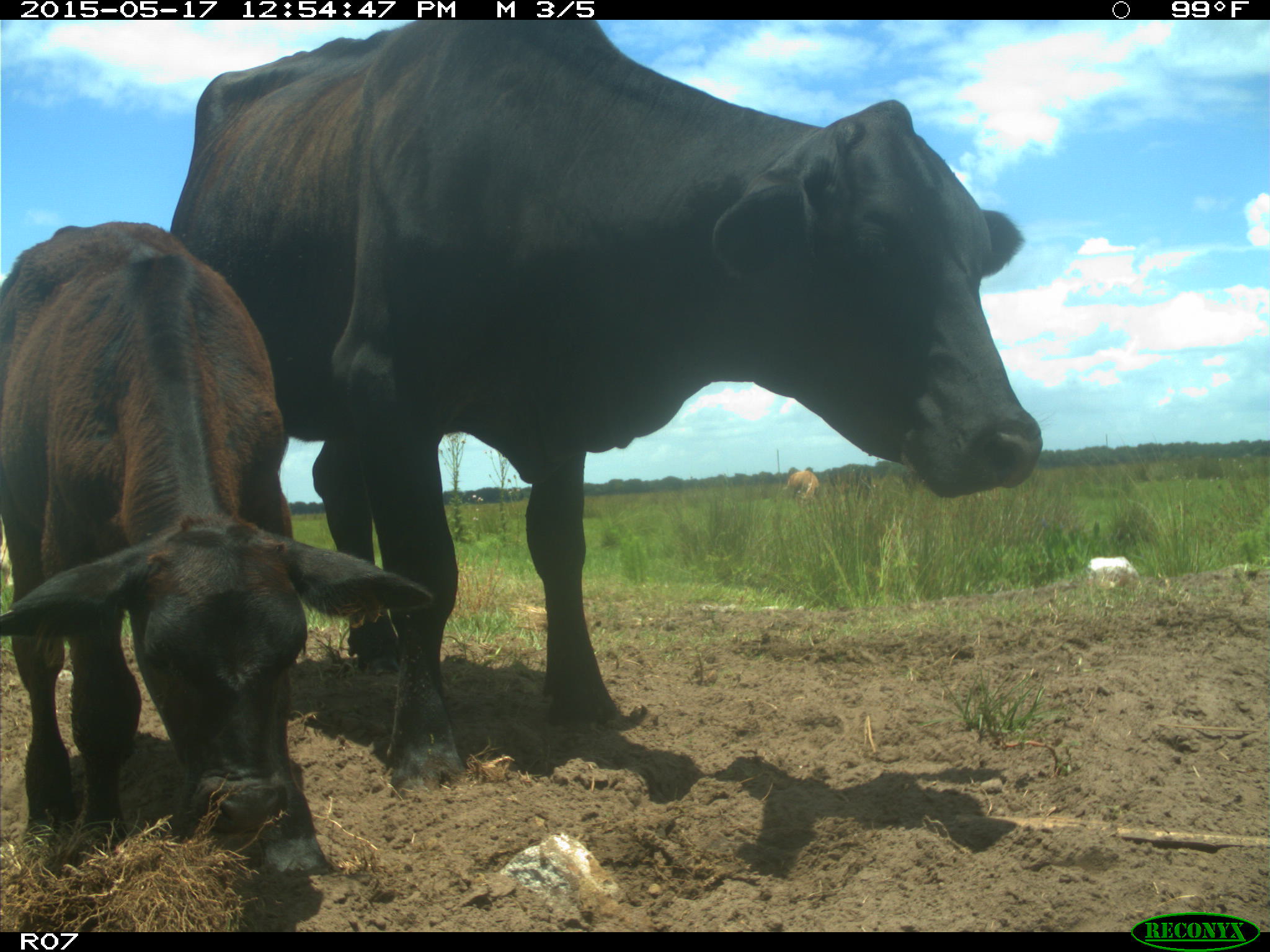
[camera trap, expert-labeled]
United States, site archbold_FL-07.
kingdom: Animalia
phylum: Chordata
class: Mammalia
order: Artiodactyla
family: Bovidae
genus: Bos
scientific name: Bos taurus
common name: domestic cow